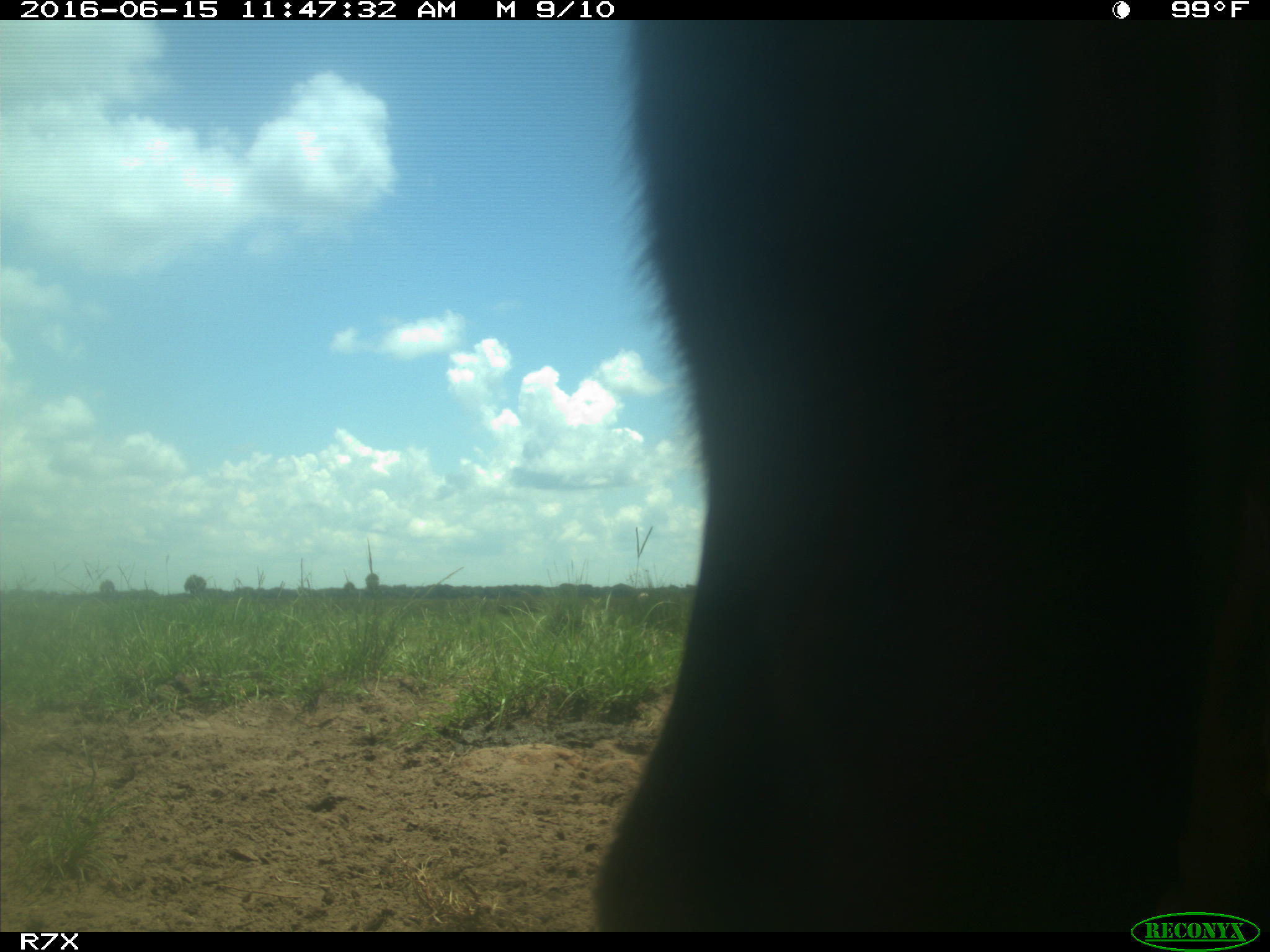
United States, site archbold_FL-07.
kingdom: Animalia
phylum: Chordata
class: Mammalia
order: Artiodactyla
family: Bovidae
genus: Bos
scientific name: Bos taurus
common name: domestic cow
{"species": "Bos taurus (domestic cow)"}